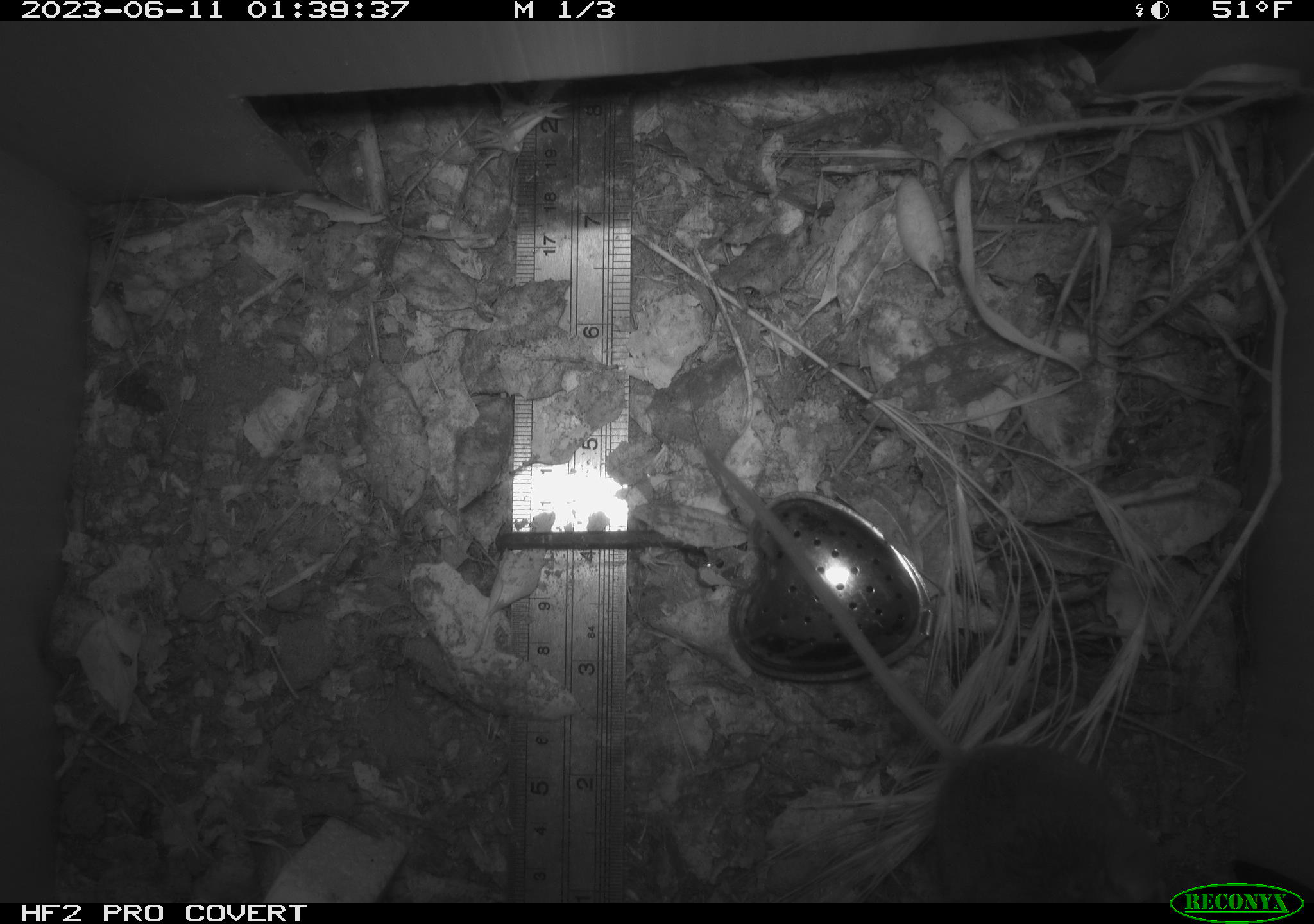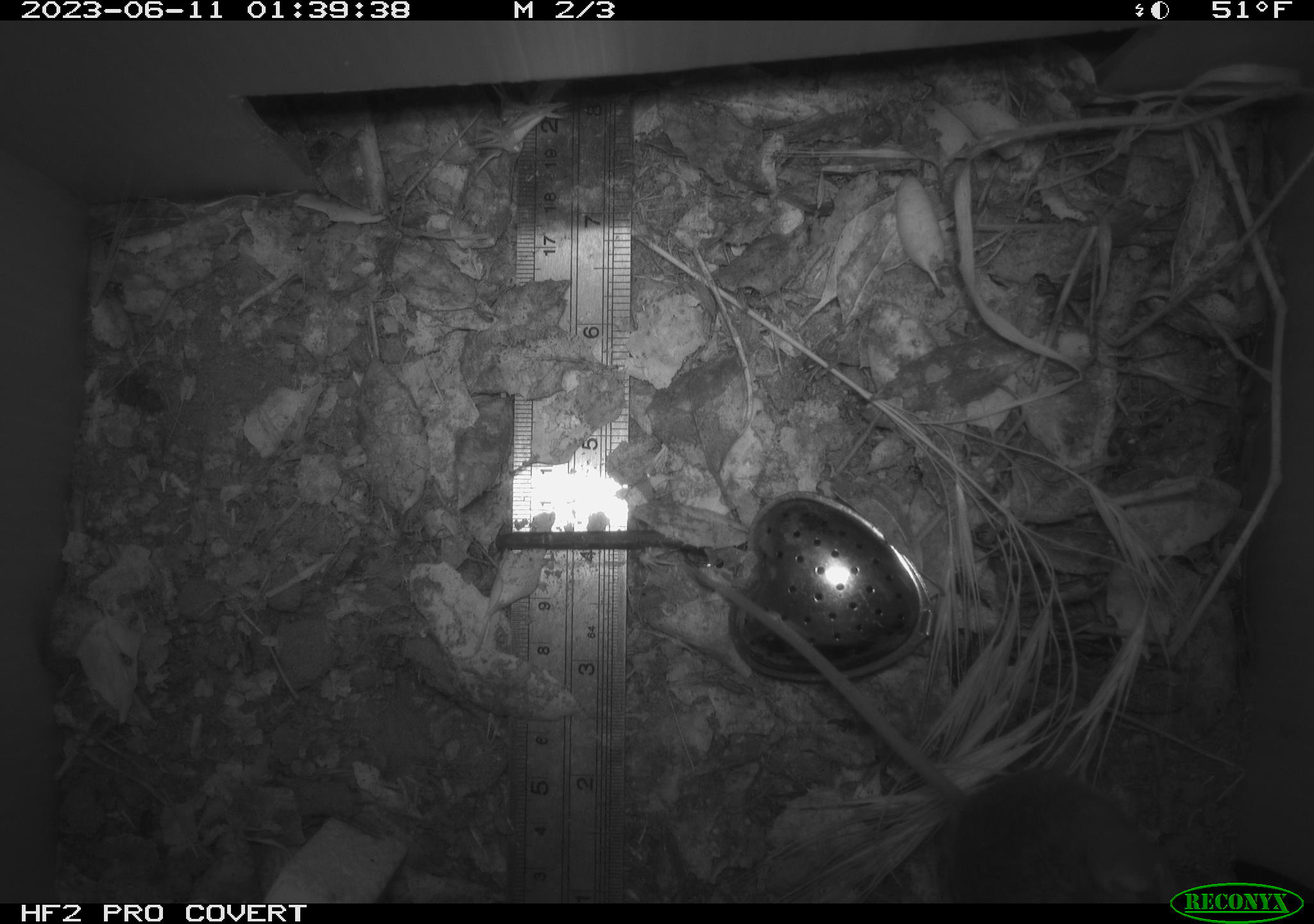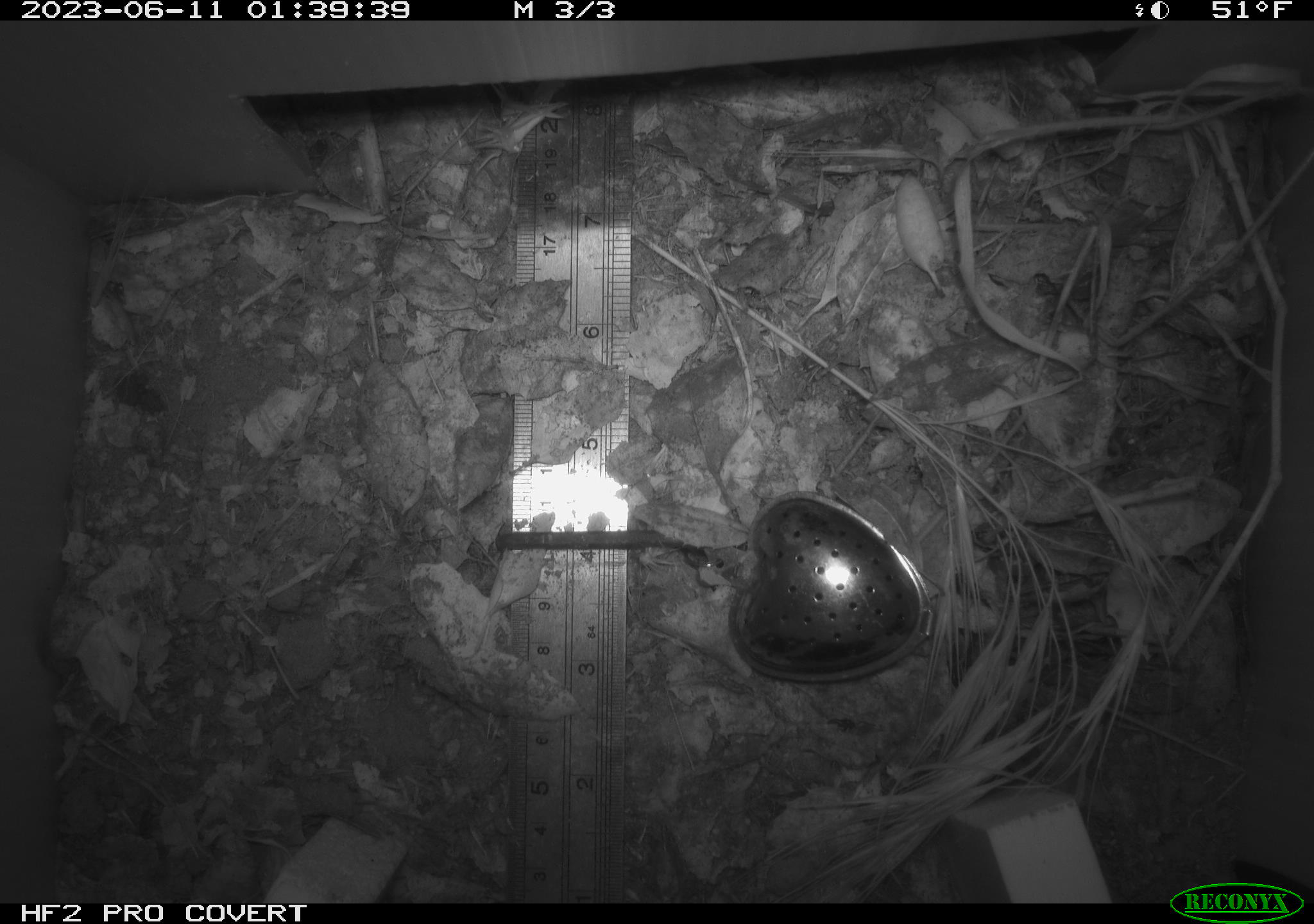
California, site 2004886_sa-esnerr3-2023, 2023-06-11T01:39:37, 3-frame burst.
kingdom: Animalia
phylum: Chordata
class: Mammalia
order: Rodentia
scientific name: Rodentia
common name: mouse species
Mouse species (Rodentia).